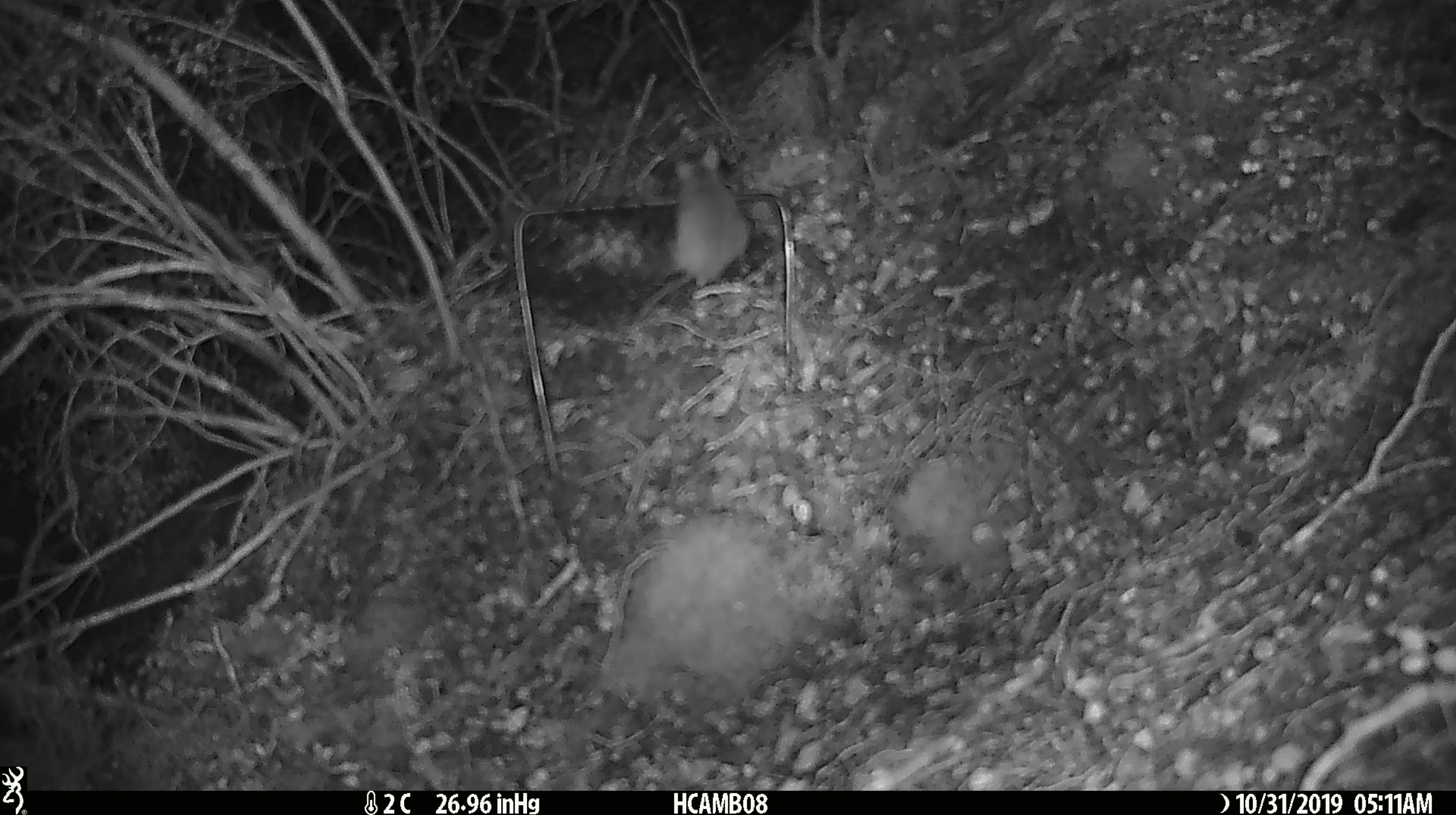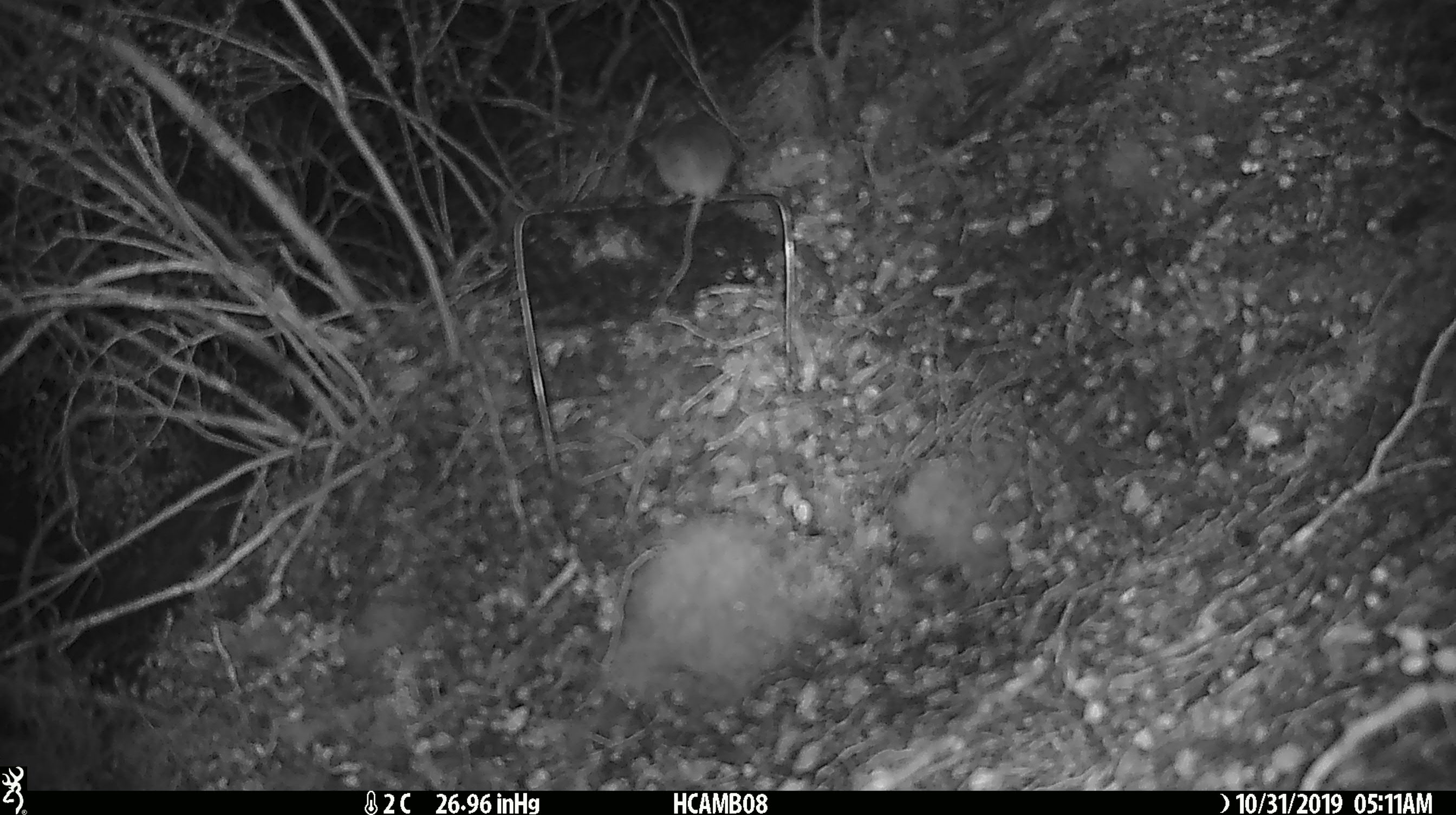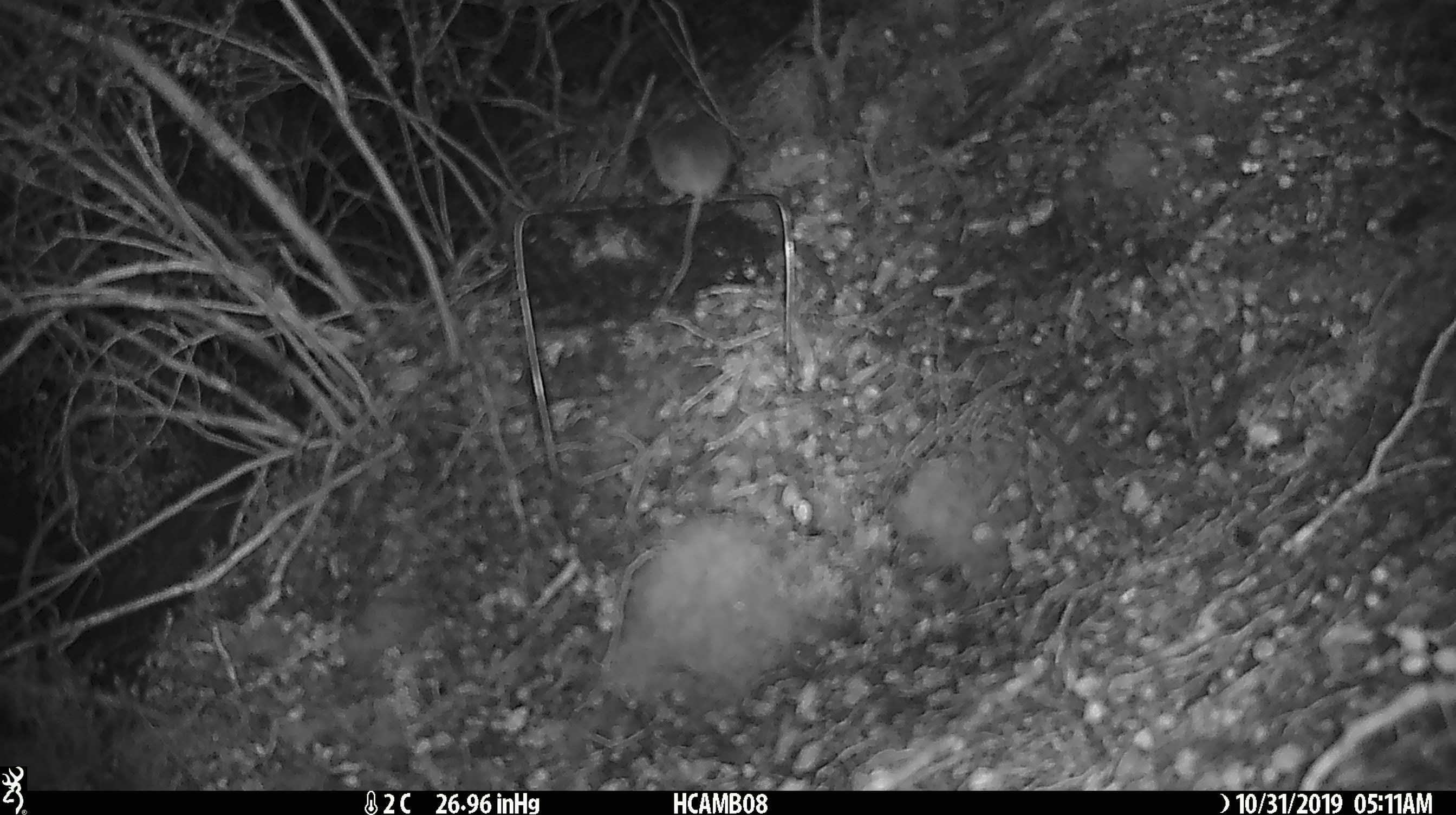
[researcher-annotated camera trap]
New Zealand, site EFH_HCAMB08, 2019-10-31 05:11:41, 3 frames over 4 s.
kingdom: Animalia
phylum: Chordata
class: Mammalia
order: Rodentia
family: Muridae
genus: Mus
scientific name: Mus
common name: mouse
Mouse (Mus).